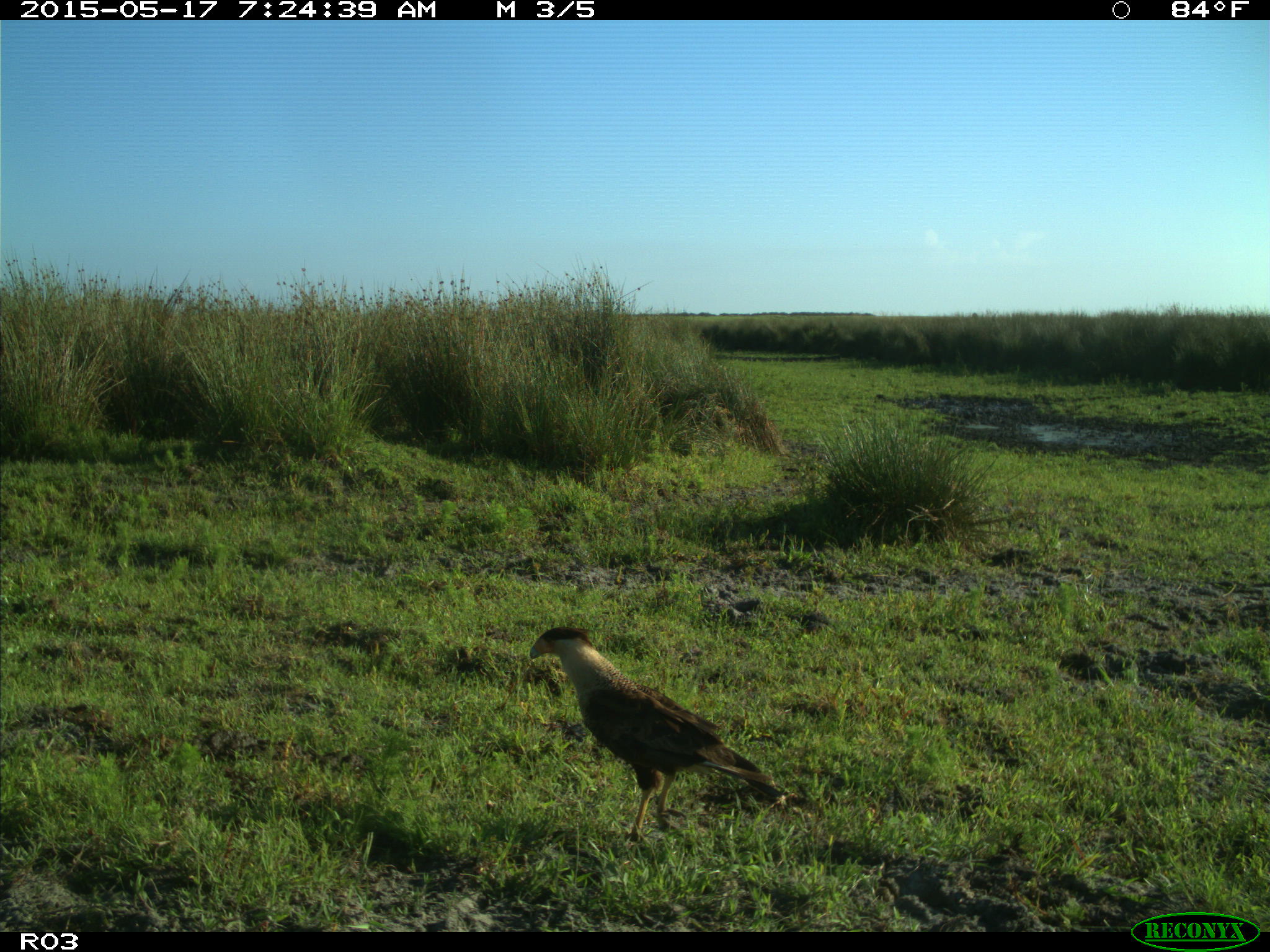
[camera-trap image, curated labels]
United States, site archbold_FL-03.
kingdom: Animalia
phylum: Chordata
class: Aves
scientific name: Aves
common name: birds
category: unidentified bird